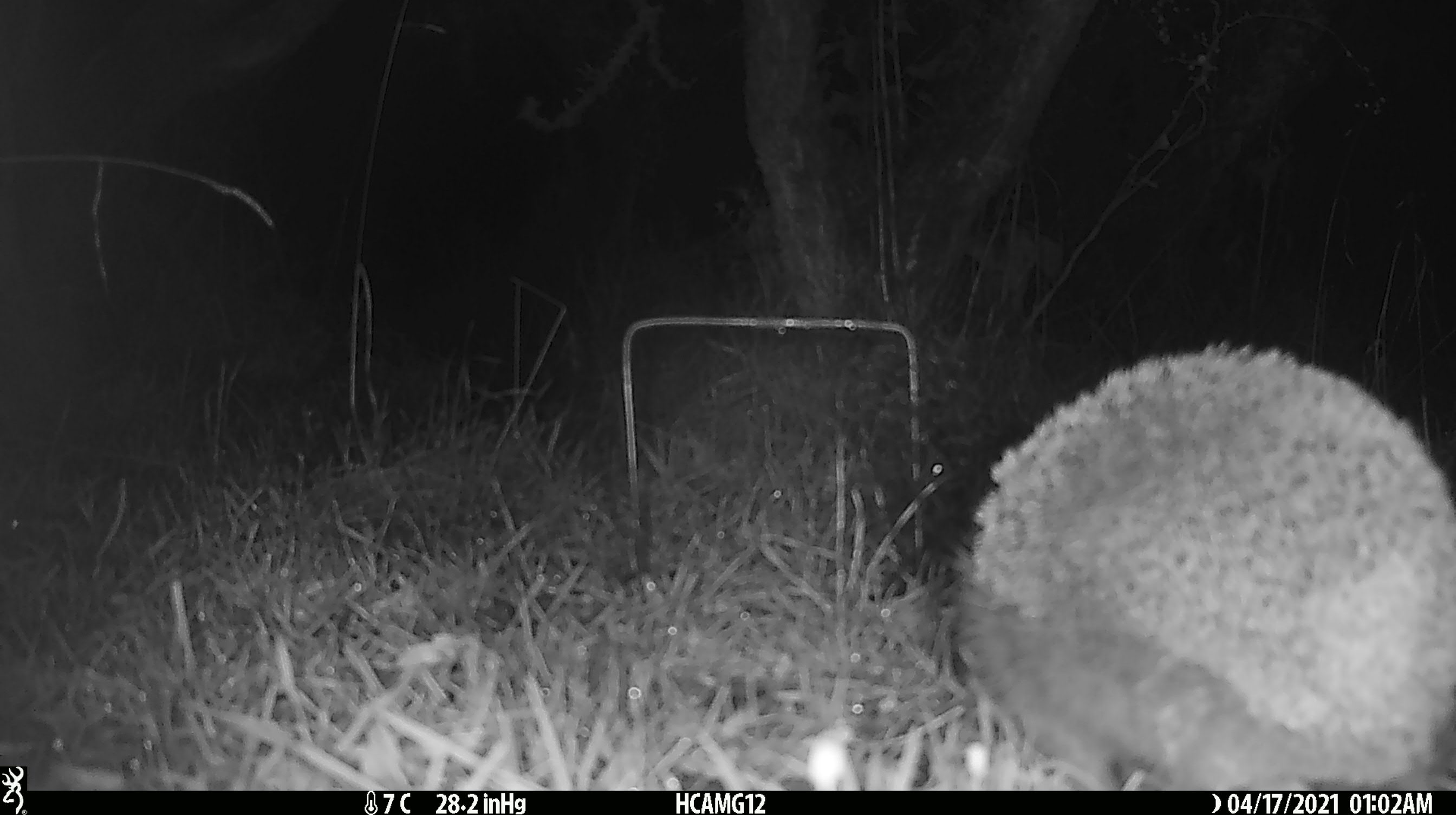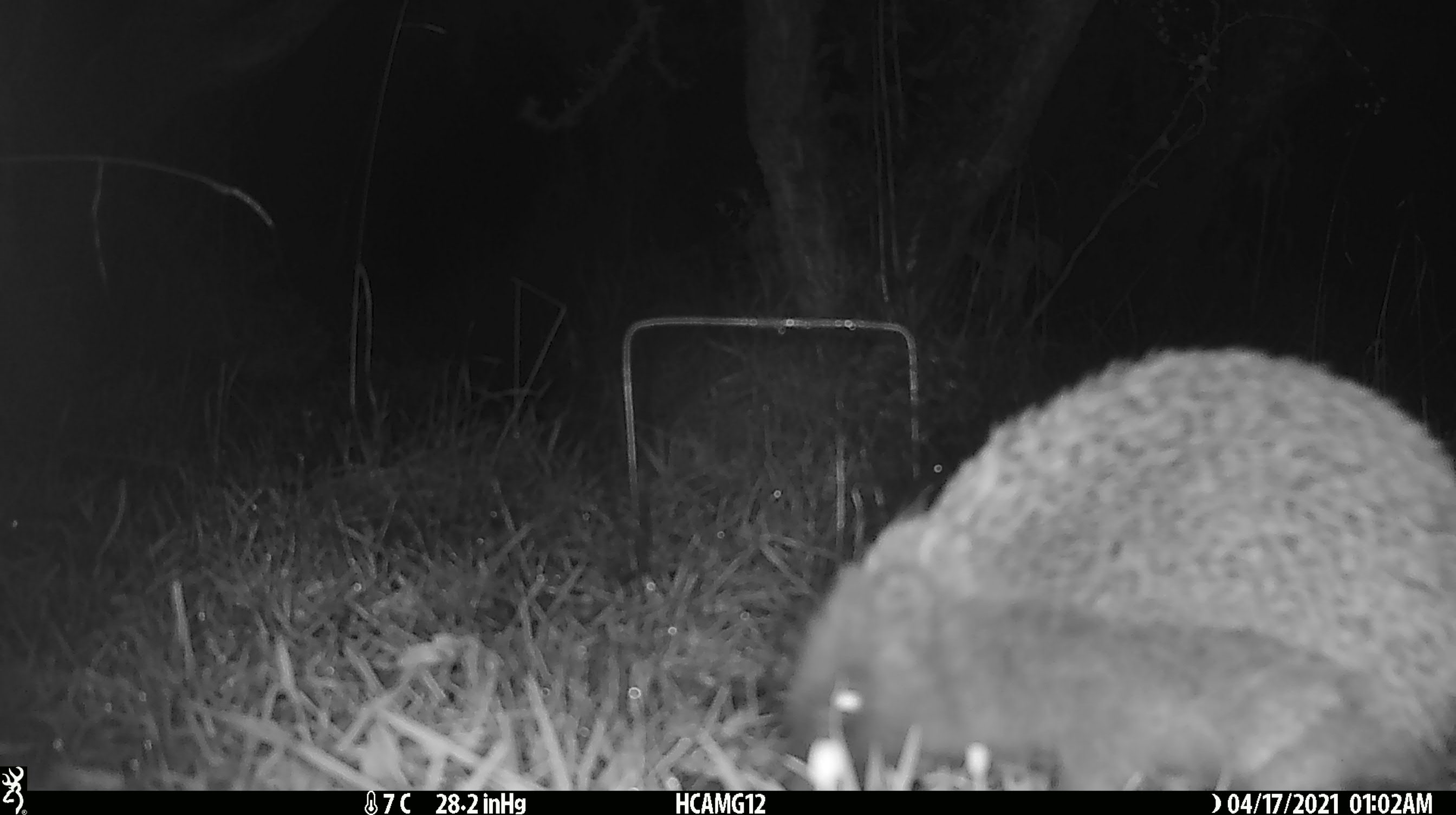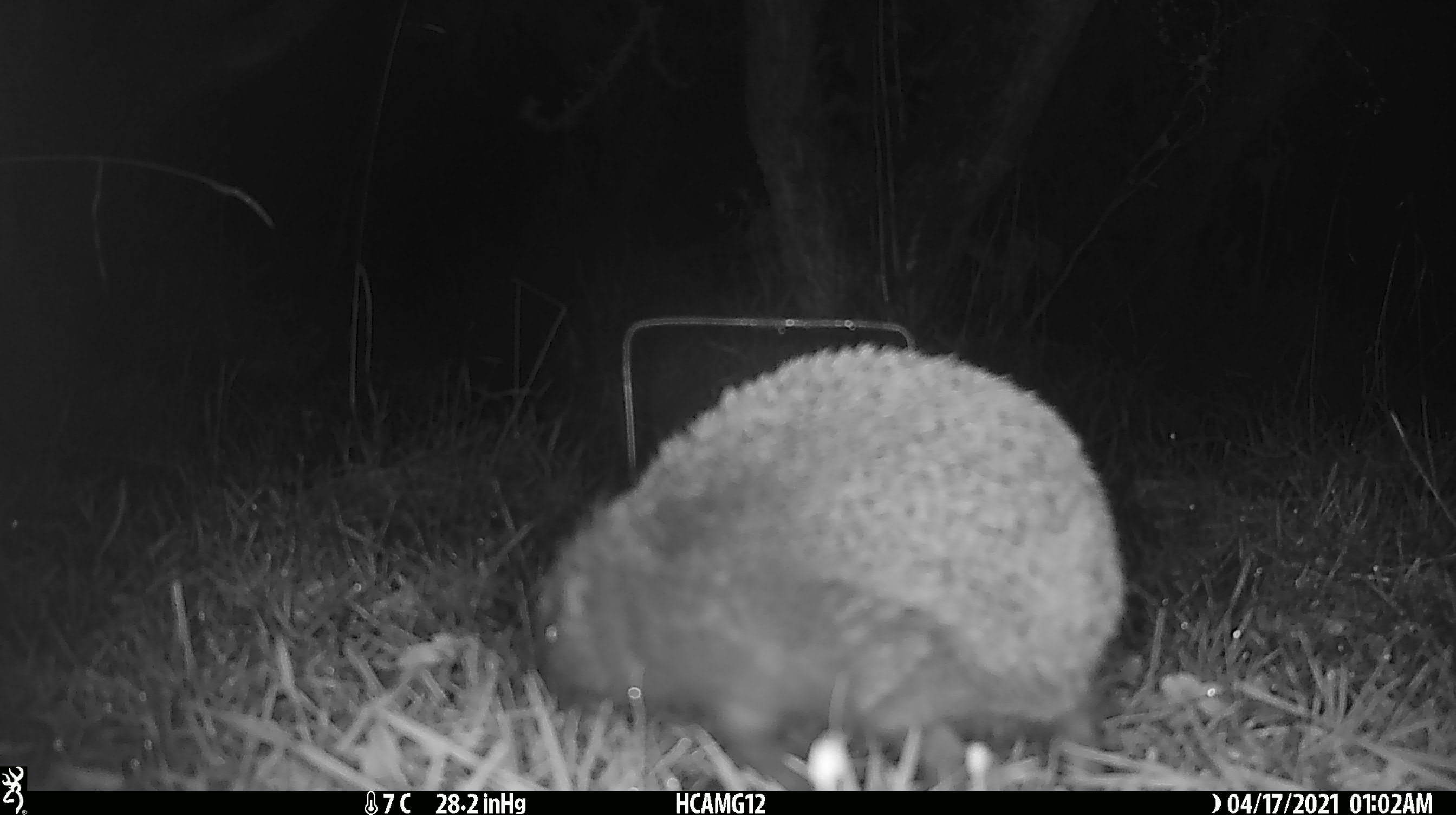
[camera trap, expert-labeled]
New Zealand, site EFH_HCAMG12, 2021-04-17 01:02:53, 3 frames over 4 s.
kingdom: Animalia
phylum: Chordata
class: Mammalia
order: Eulipotyphla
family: Erinaceidae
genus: Erinaceus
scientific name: Erinaceus europaeus europaeus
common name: european hedgehog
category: hedgehog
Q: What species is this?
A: Hedgehog (european hedgehog) (Erinaceus europaeus europaeus).